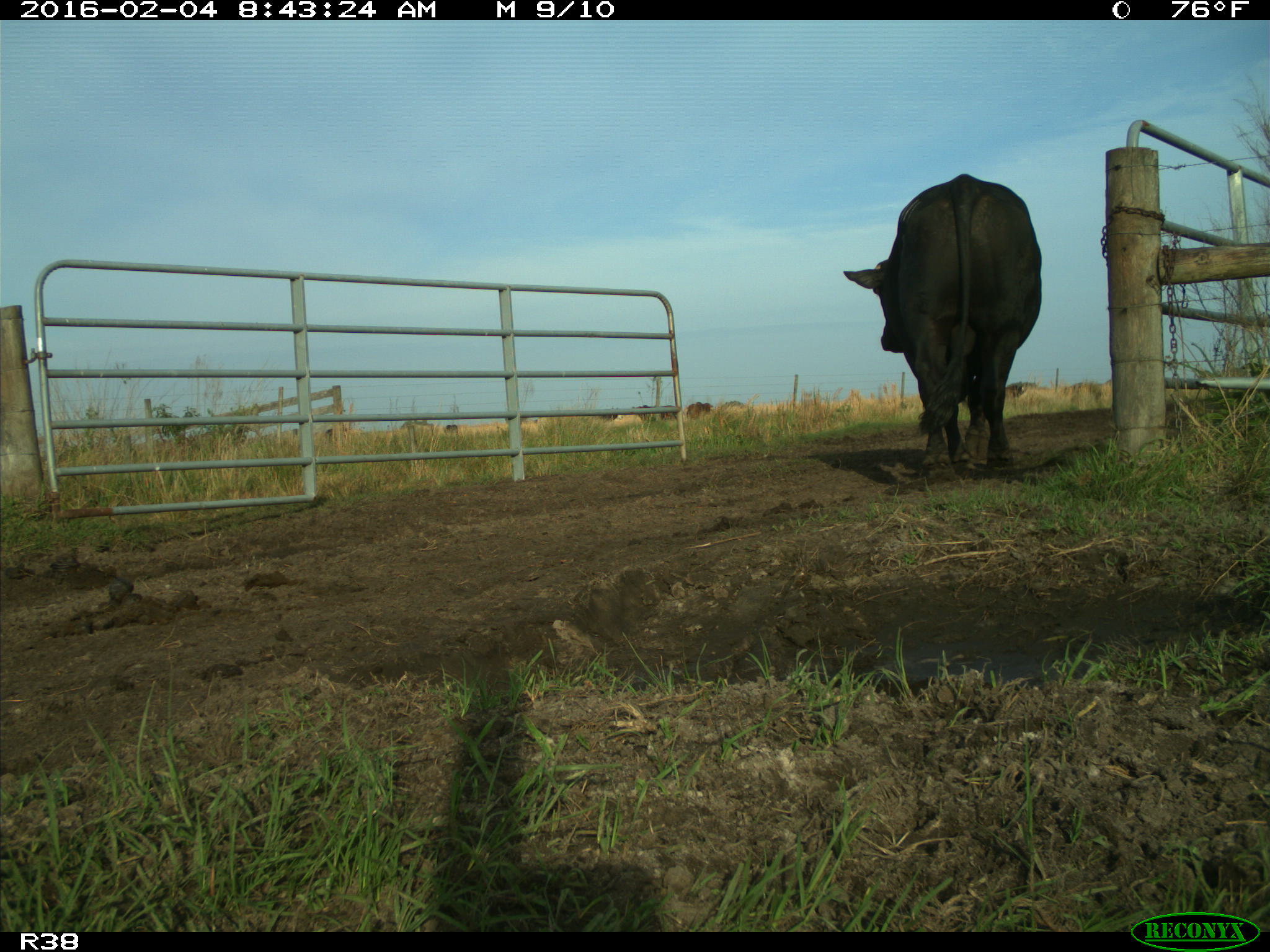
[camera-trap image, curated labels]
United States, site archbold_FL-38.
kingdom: Animalia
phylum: Chordata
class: Mammalia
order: Artiodactyla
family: Bovidae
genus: Bos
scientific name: Bos taurus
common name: domestic cow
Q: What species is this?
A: Bos taurus (domestic cow).